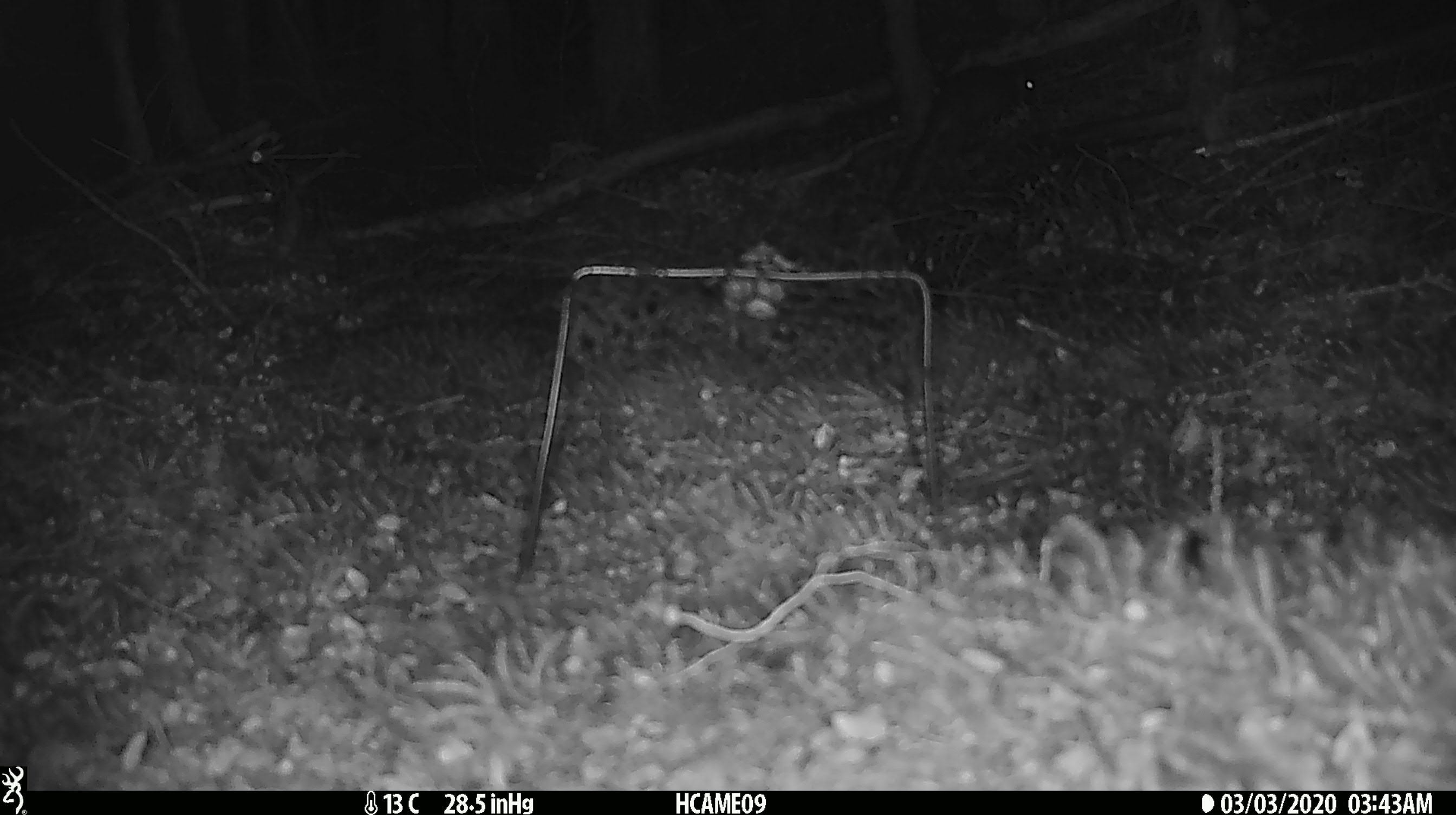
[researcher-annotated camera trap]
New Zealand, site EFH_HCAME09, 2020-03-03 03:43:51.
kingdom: Animalia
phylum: Chordata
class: Mammalia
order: Rodentia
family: Muridae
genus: Mus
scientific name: Mus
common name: mouse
Mouse (Mus).